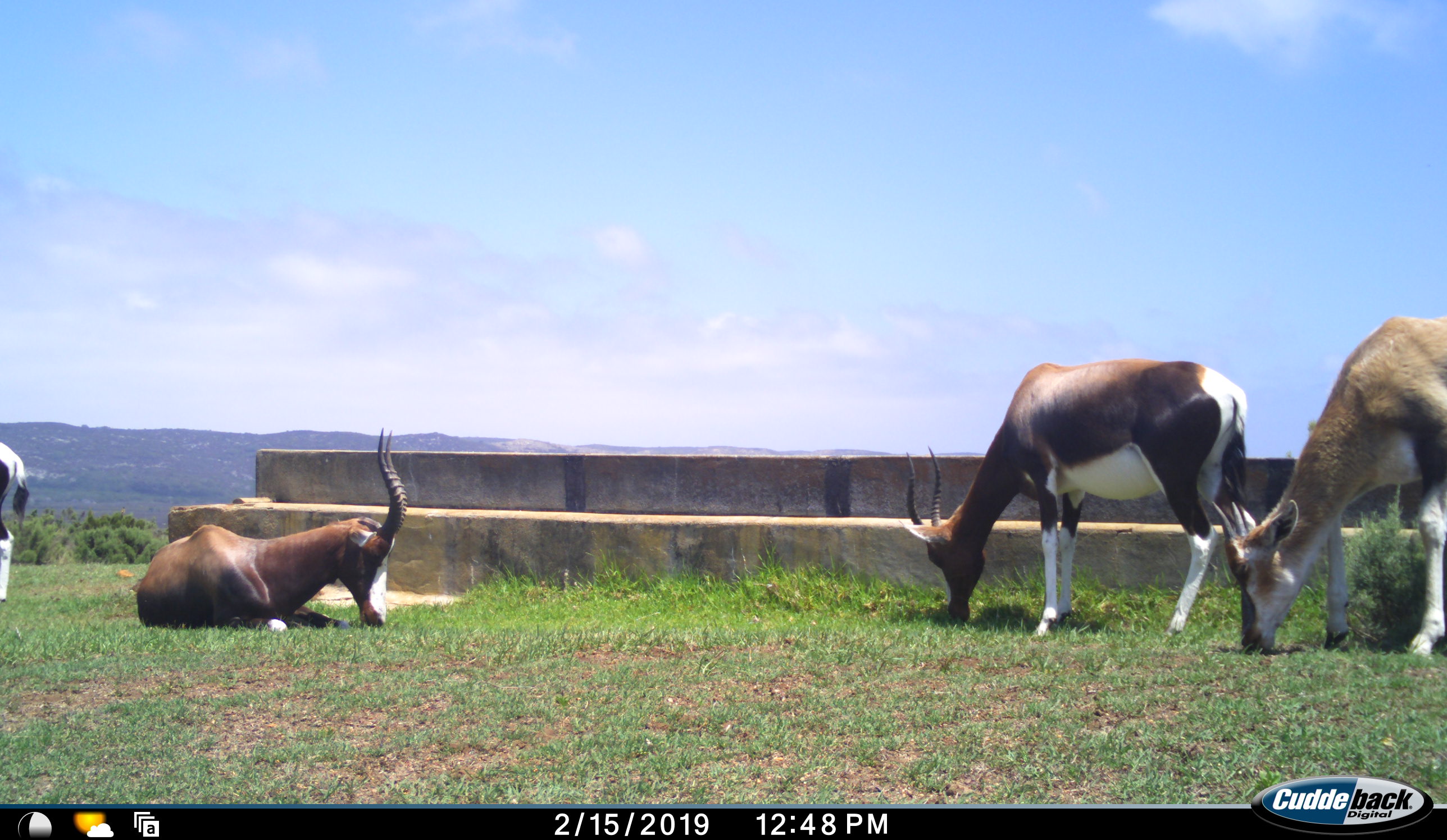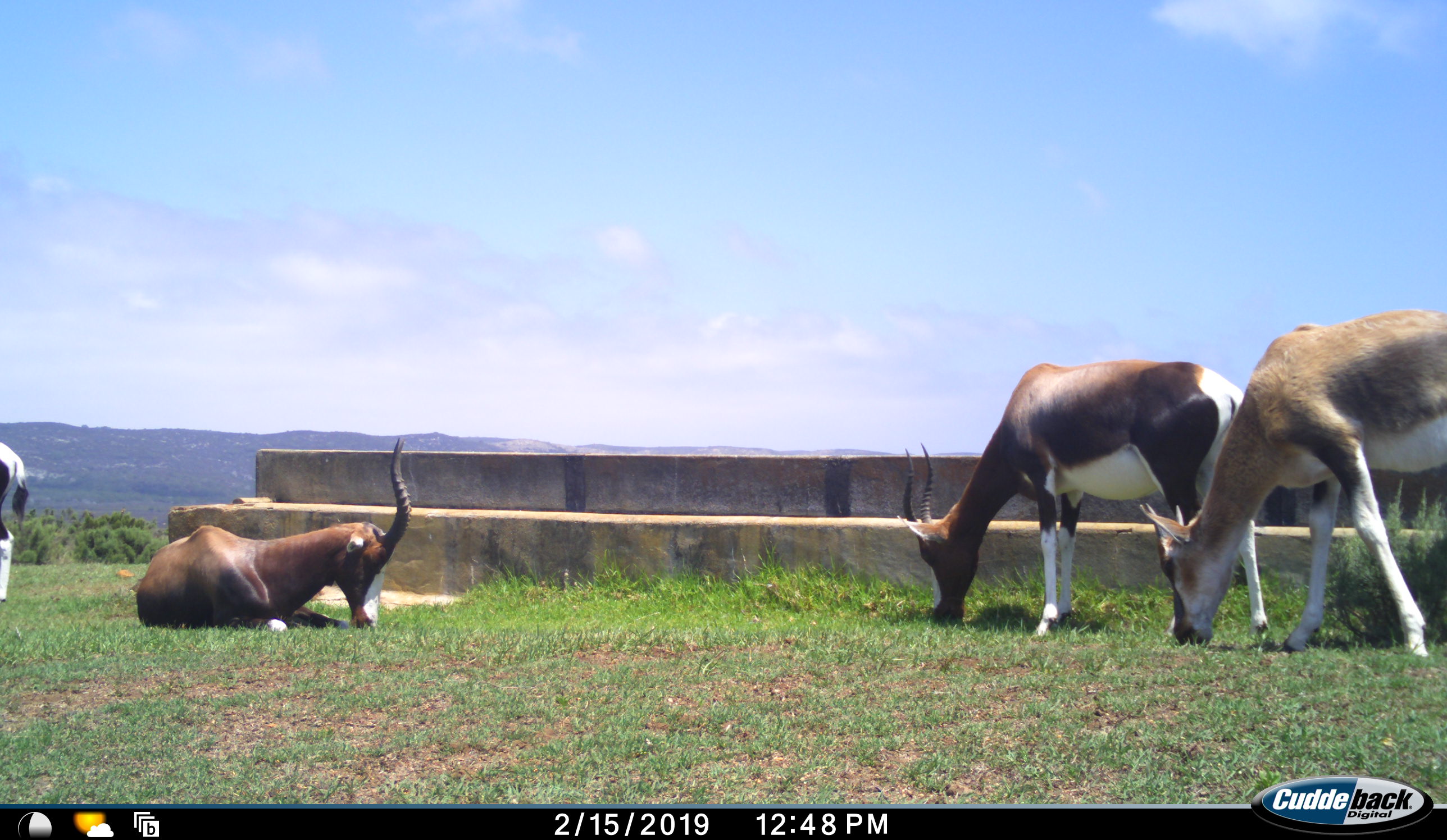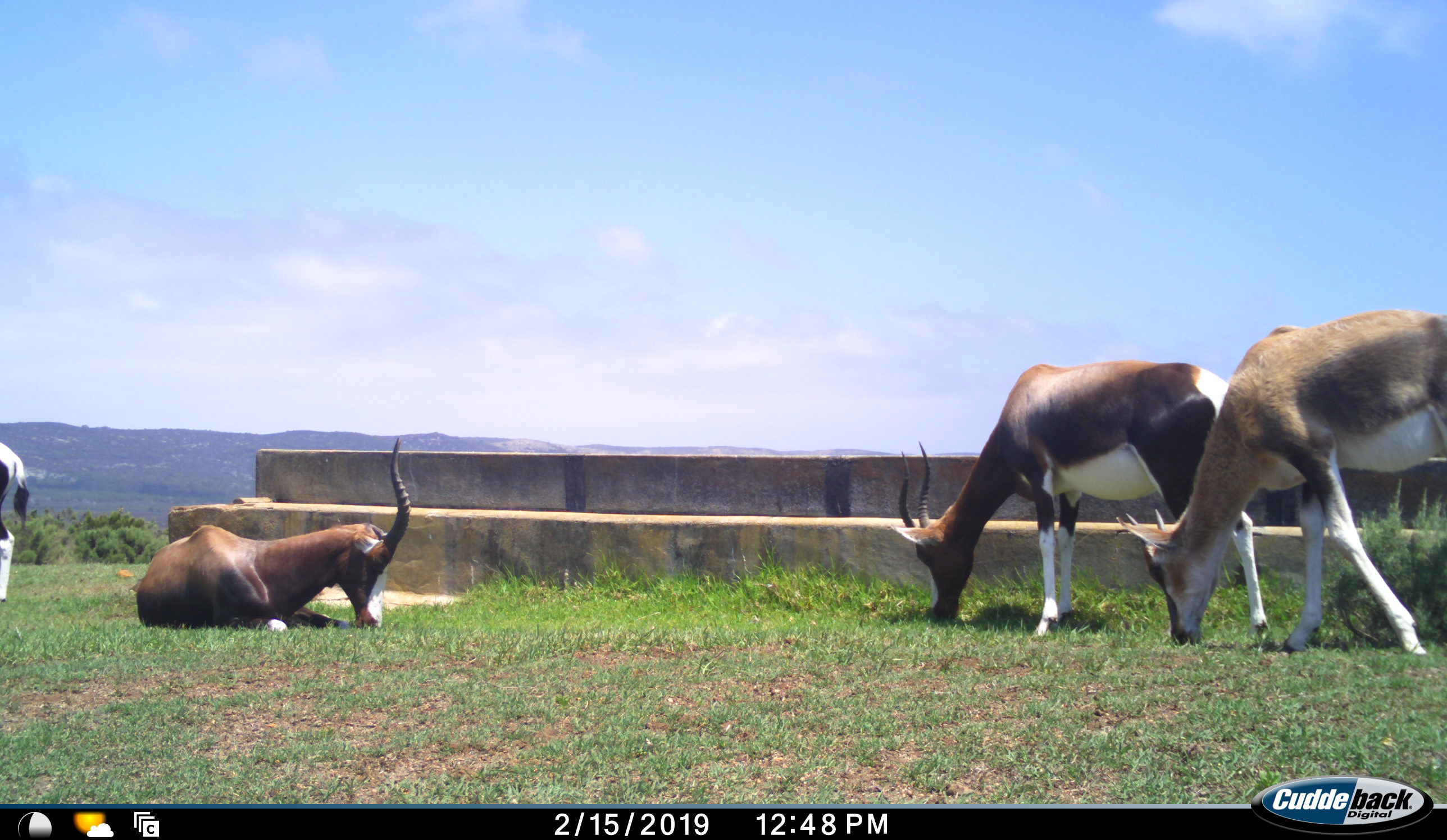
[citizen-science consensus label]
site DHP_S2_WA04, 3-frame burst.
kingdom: Animalia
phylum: Chordata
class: Mammalia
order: Artiodactyla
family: Bovidae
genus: Damaliscus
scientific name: Damaliscus pygargus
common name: bontebok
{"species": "bontebok (Damaliscus pygargus)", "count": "4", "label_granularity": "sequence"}